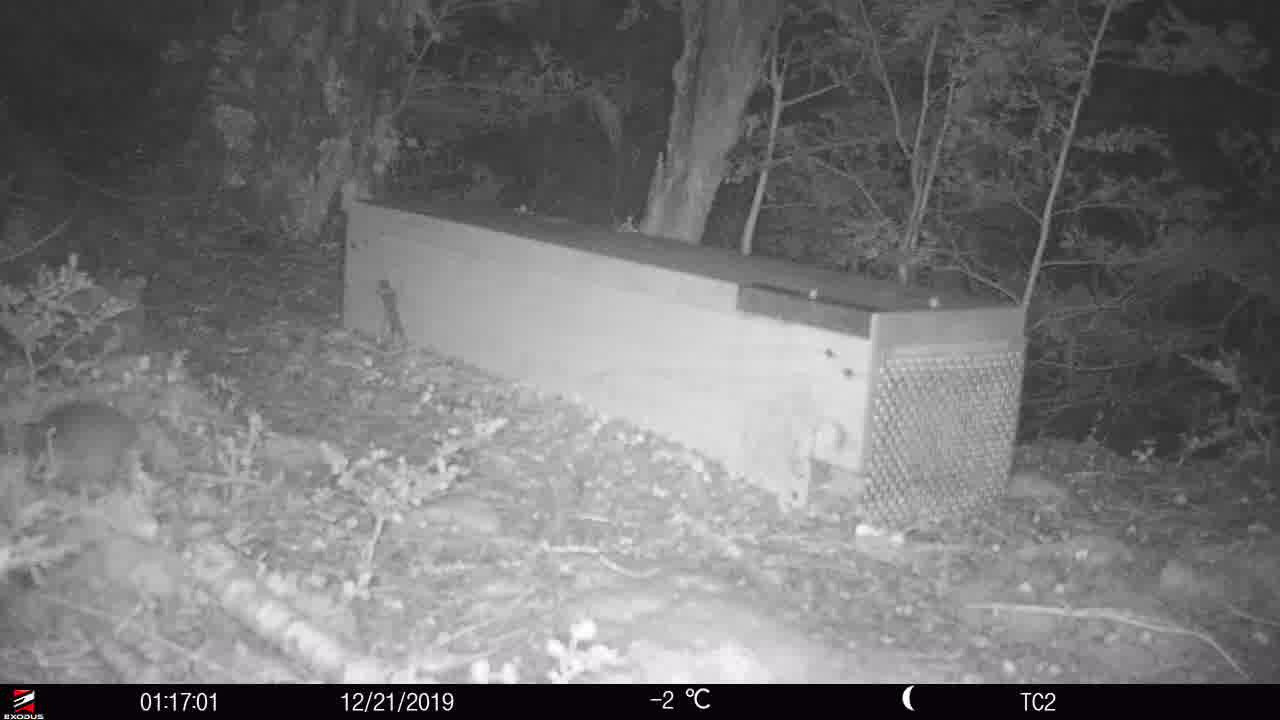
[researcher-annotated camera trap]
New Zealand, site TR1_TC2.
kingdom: Animalia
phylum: Chordata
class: Mammalia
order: Rodentia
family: Muridae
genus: Rattus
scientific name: Rattus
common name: rat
Rat (Rattus).